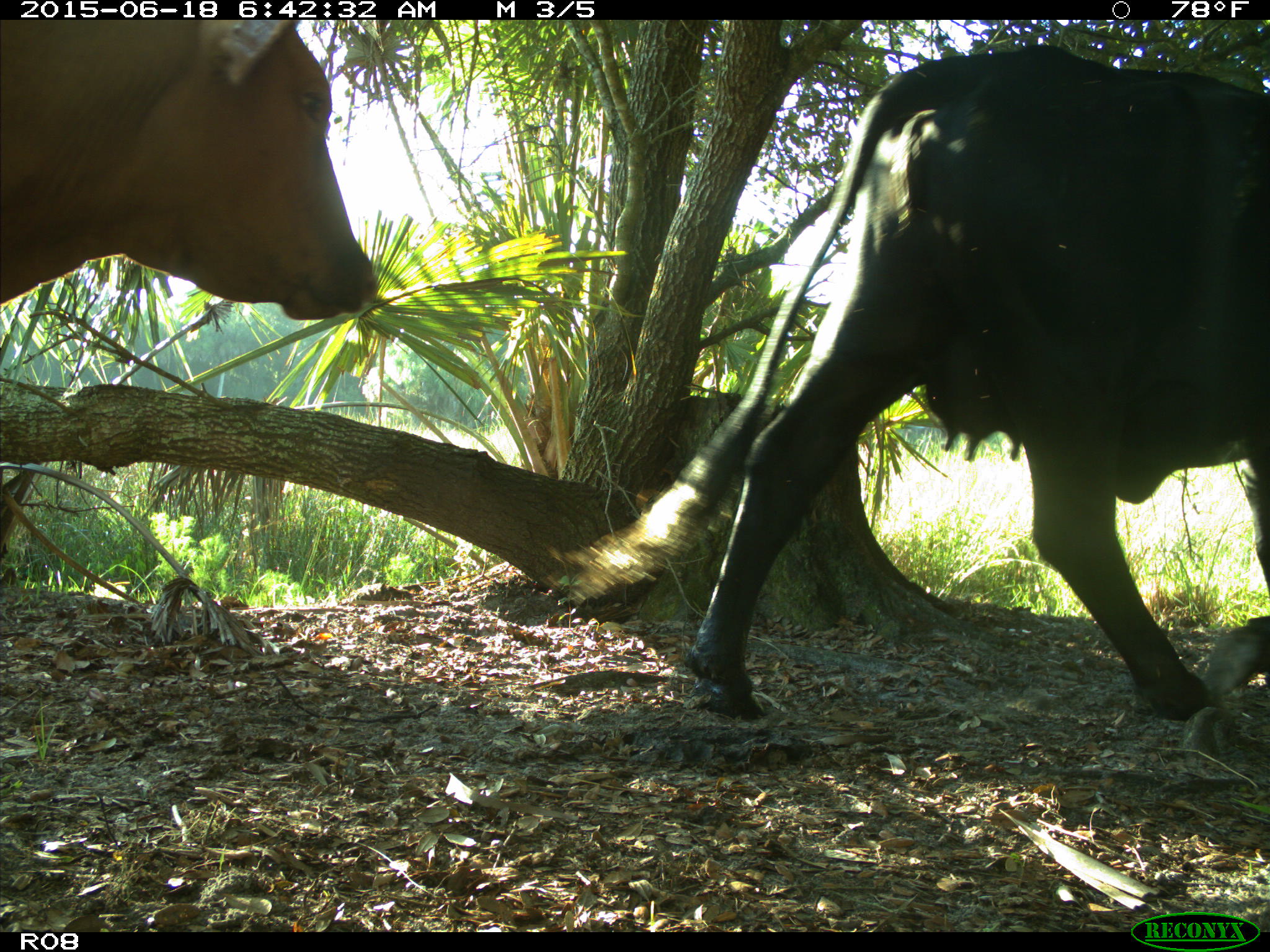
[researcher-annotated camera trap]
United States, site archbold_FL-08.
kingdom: Animalia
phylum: Chordata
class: Mammalia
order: Artiodactyla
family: Bovidae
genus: Bos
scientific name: Bos taurus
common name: domestic cow